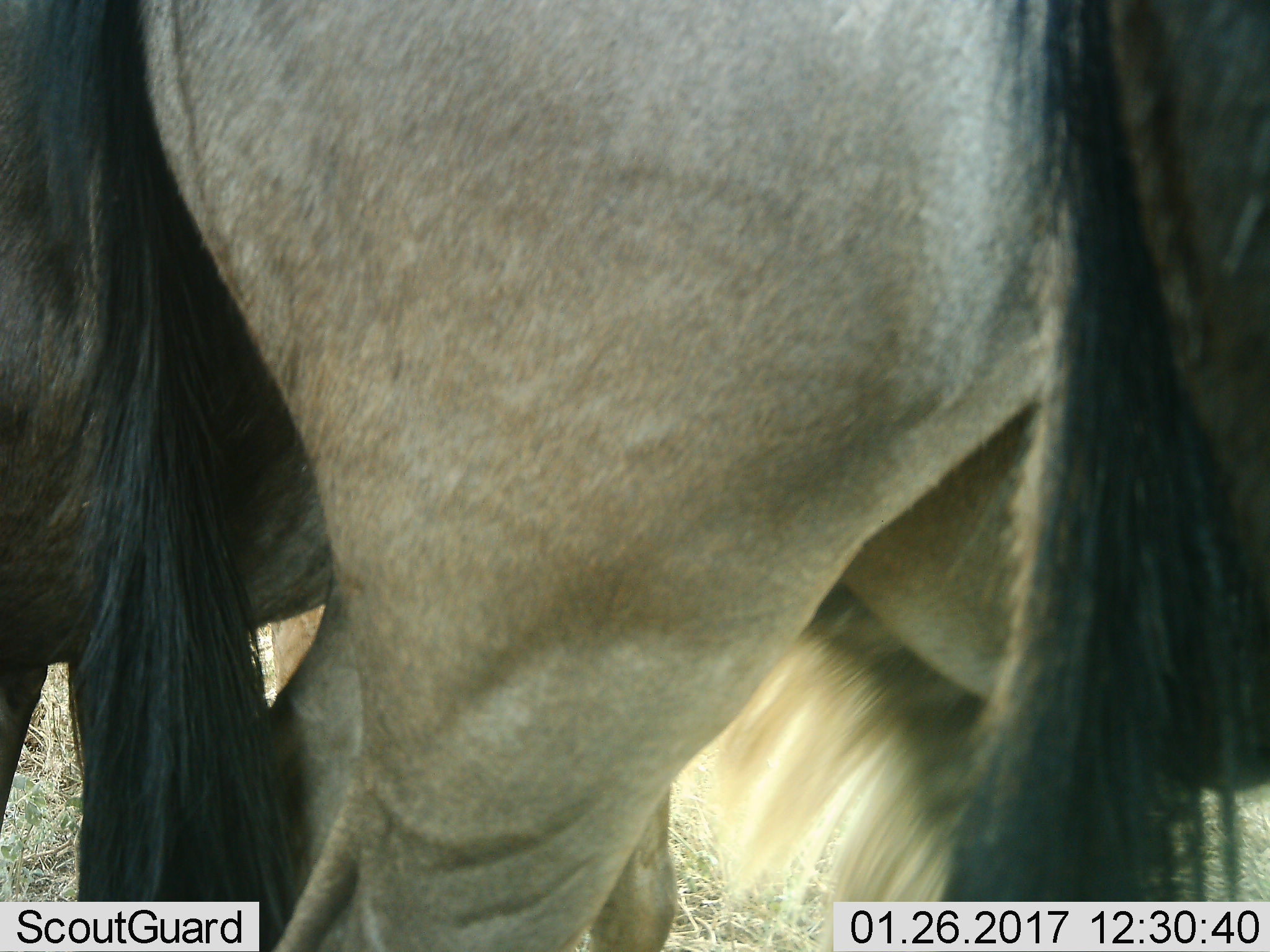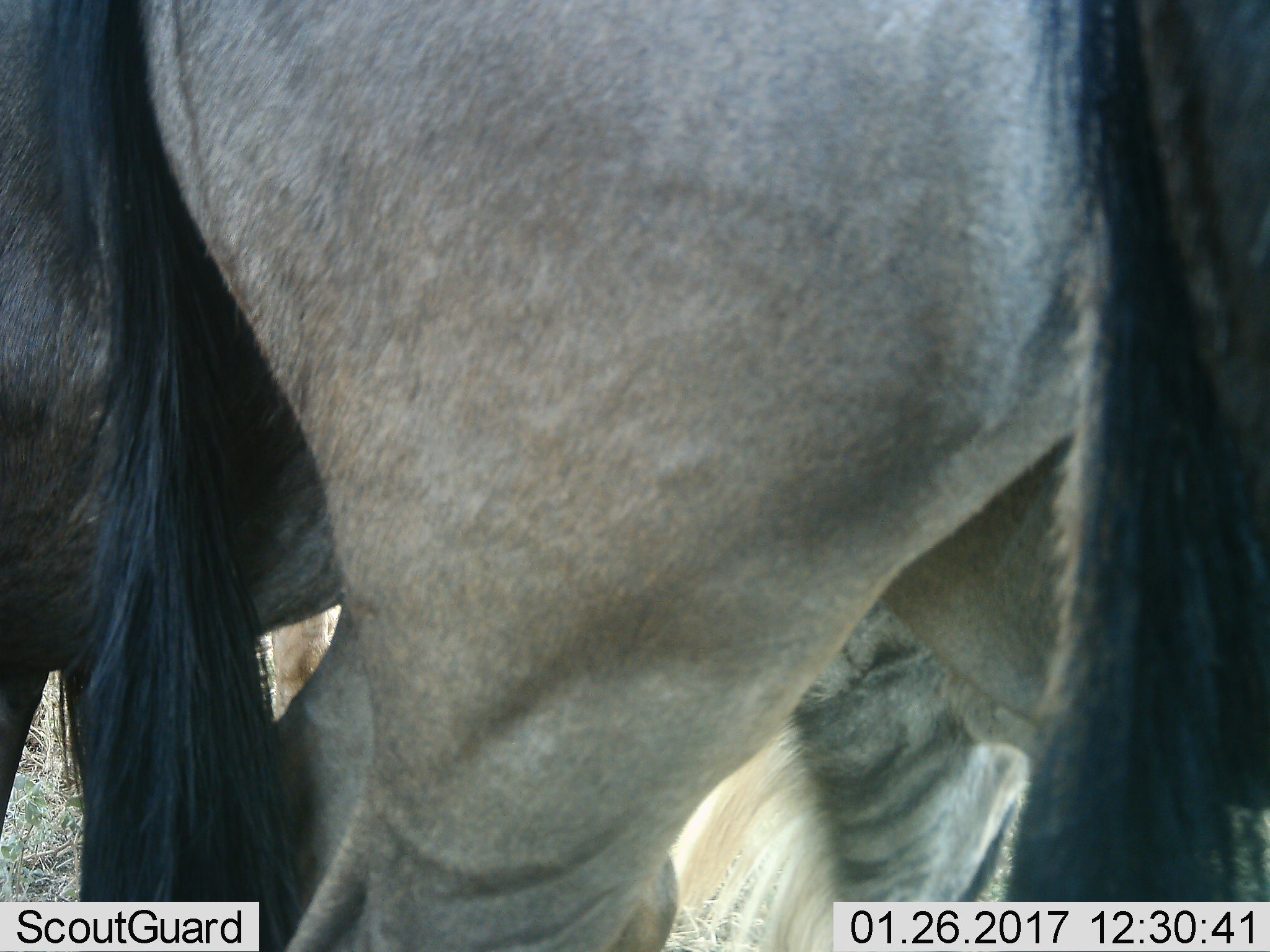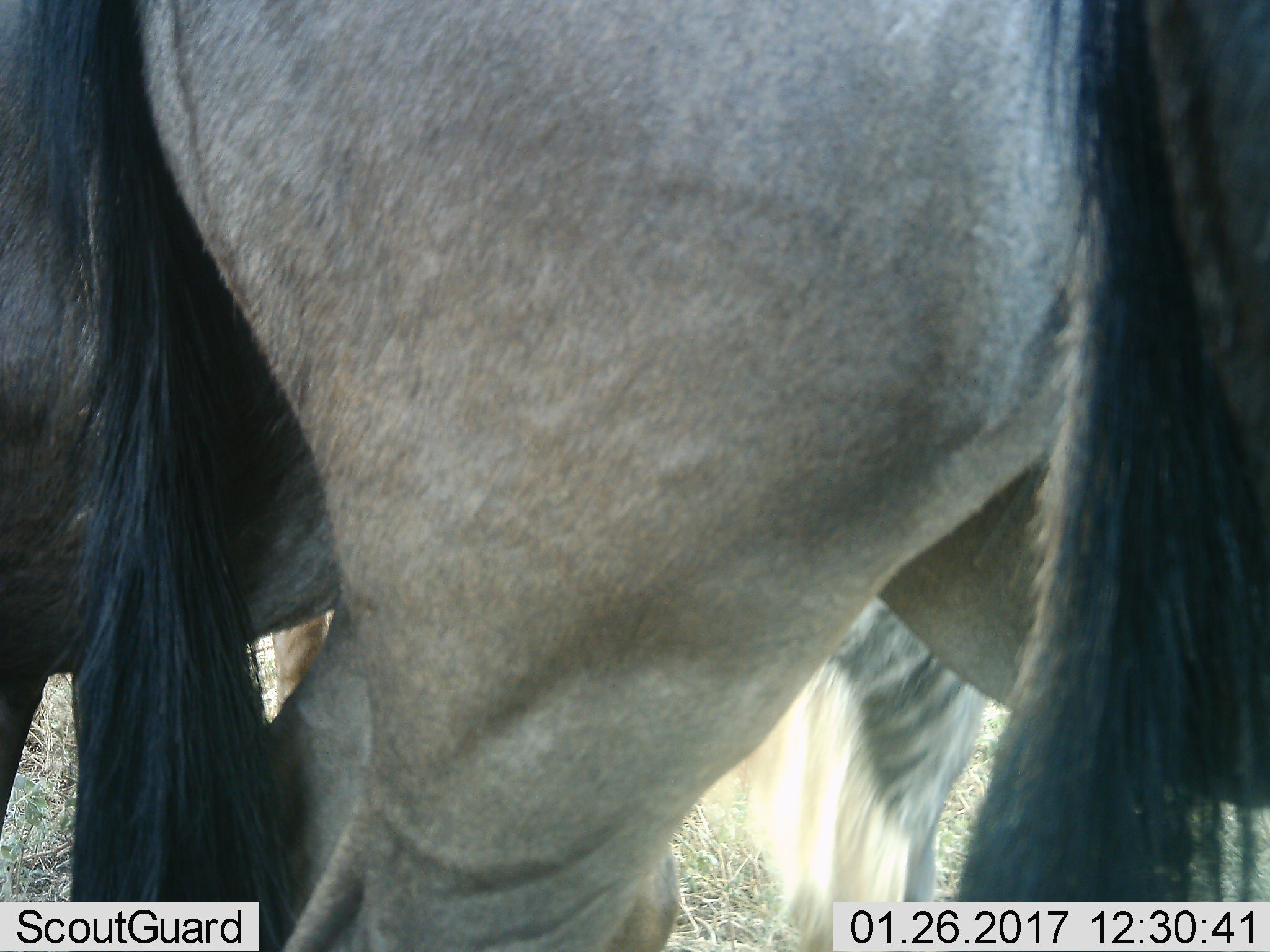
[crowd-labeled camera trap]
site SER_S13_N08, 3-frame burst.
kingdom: Animalia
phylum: Chordata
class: Mammalia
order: Artiodactyla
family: Bovidae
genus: Connochaetes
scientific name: Connochaetes taurinus taurinus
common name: blue wildebeest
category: wildebeestblue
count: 2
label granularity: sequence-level